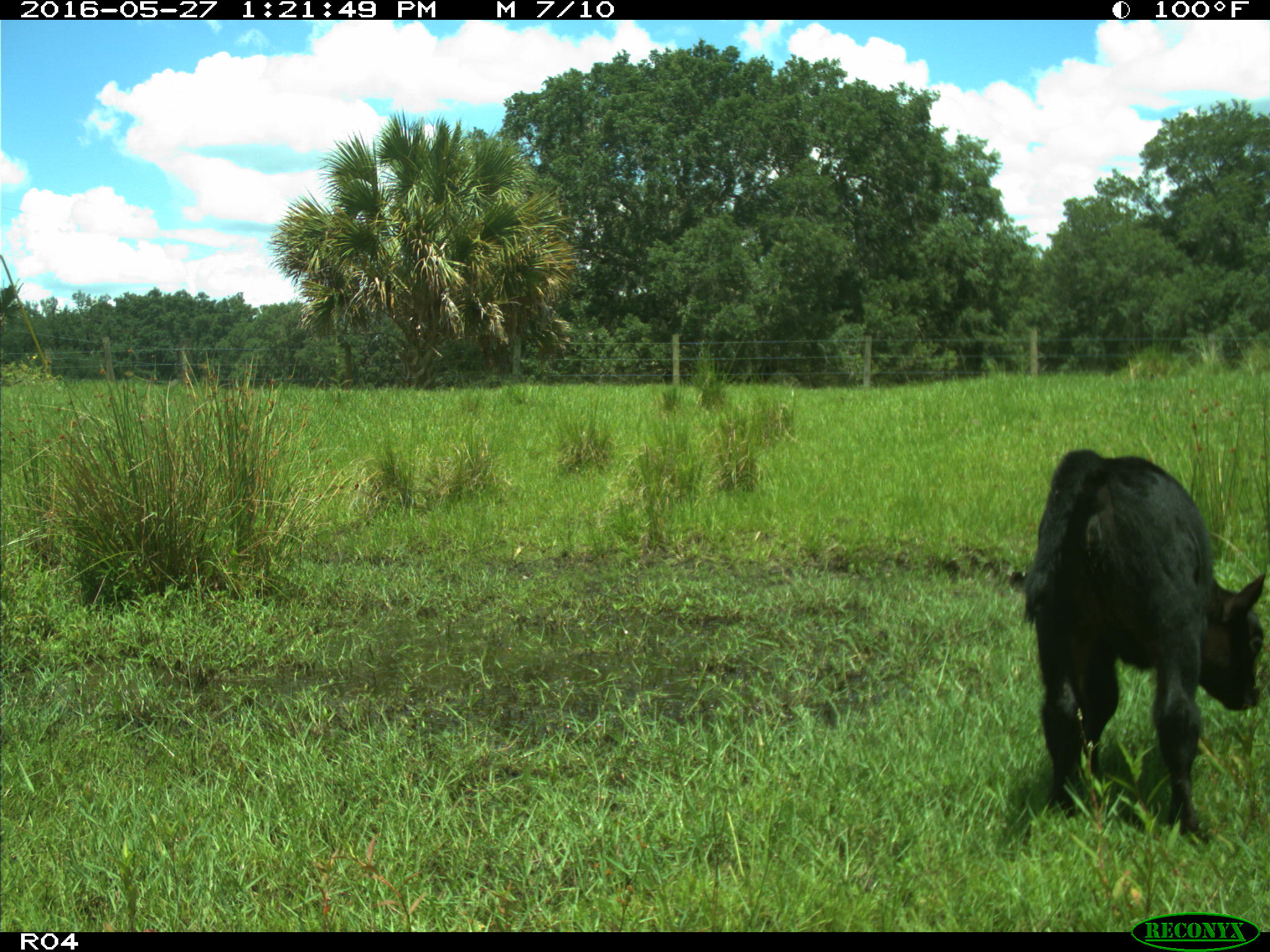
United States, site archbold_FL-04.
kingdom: Animalia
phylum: Chordata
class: Mammalia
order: Artiodactyla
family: Bovidae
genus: Bos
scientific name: Bos taurus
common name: domestic cow